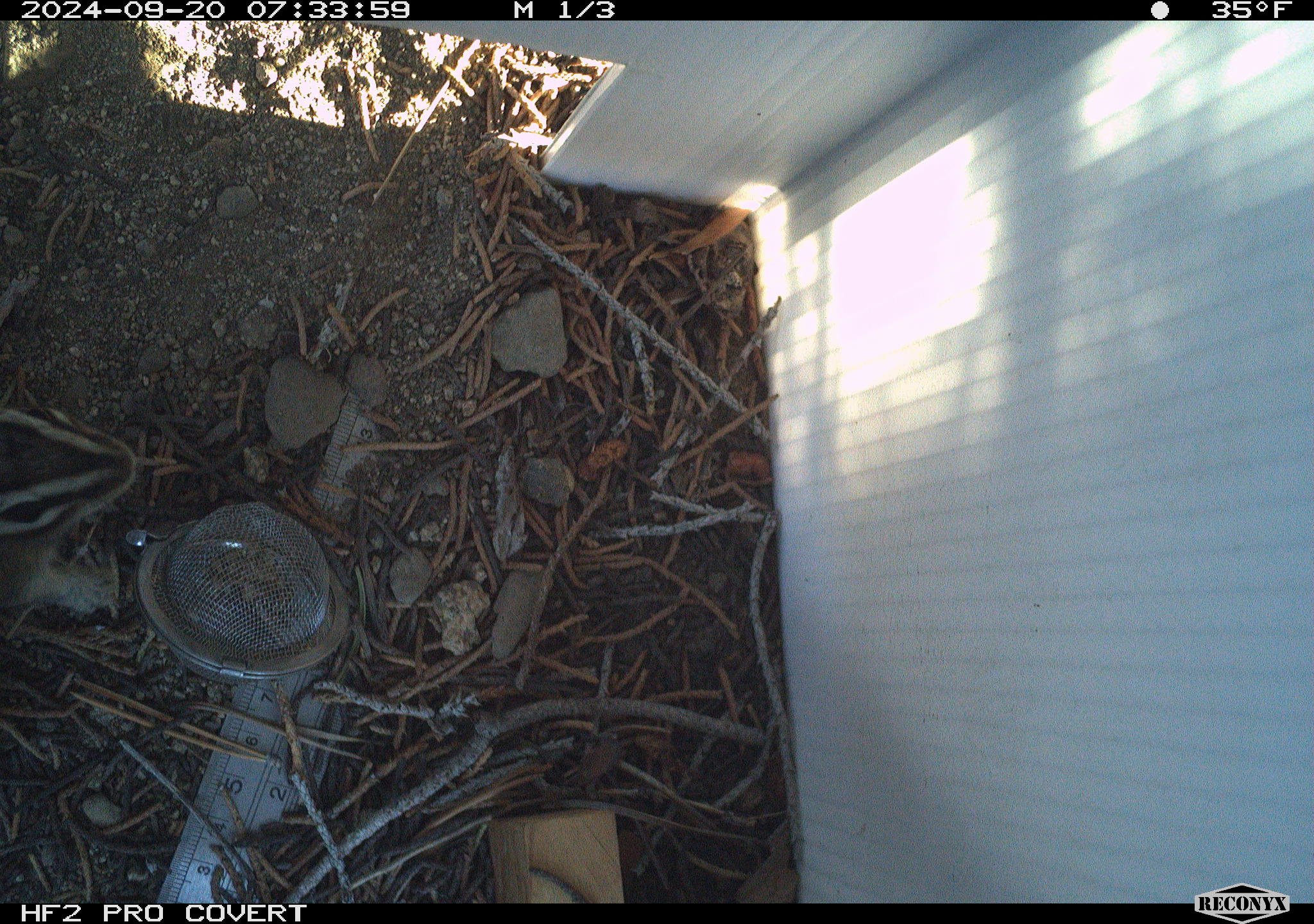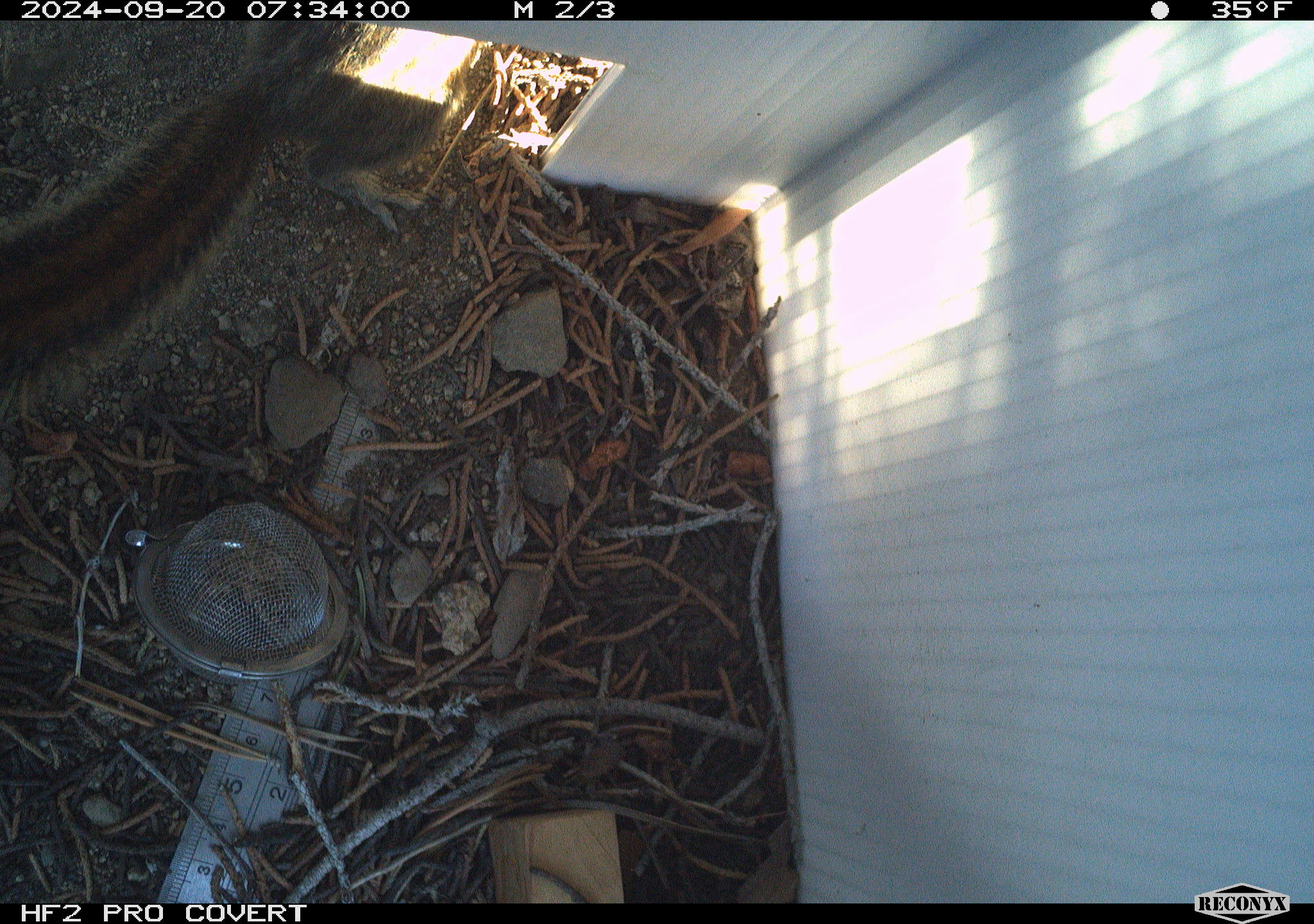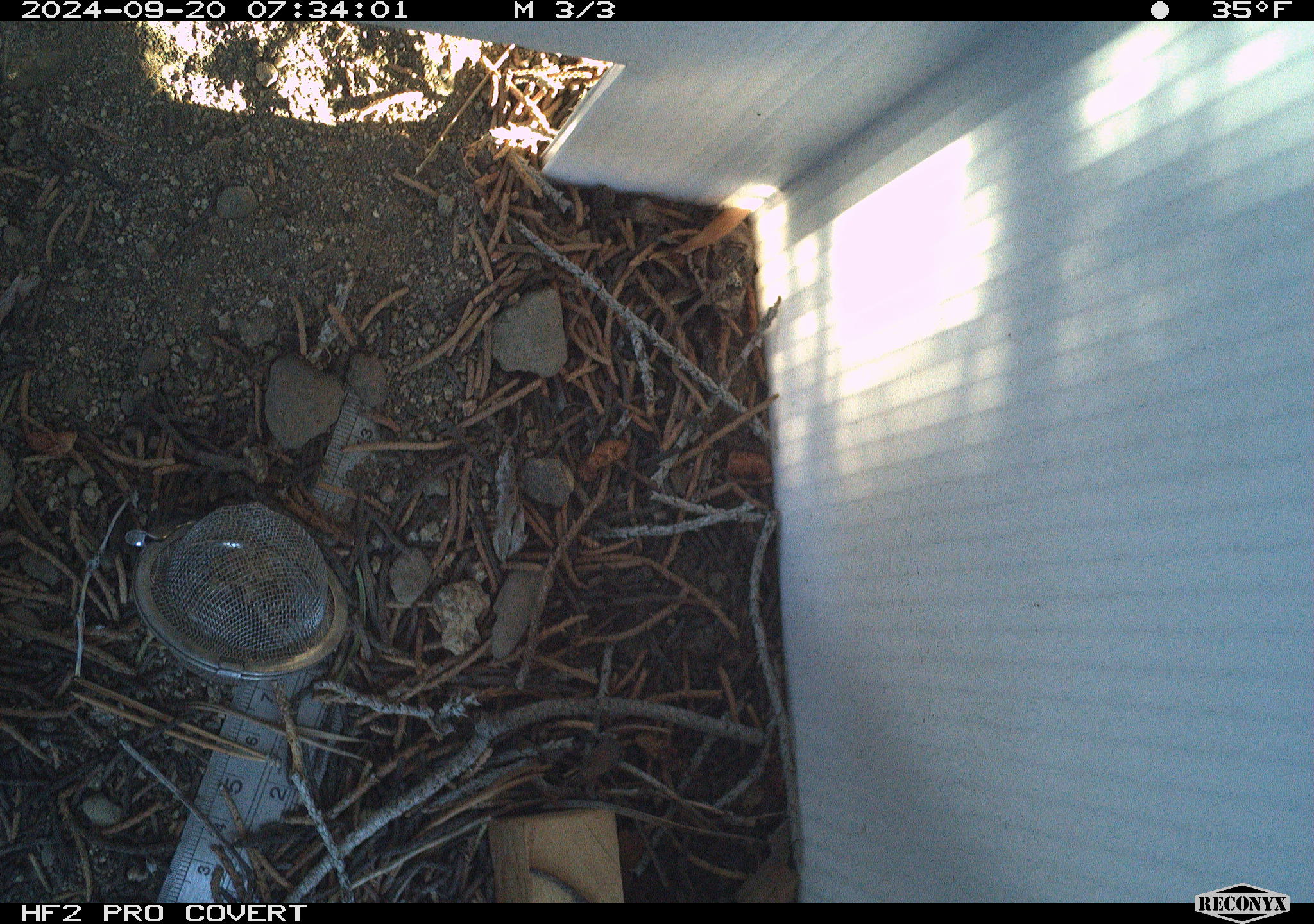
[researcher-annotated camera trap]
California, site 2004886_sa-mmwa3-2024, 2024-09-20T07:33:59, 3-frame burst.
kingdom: Animalia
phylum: Chordata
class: Mammalia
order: Rodentia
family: Sciuridae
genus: Neotamias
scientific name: Neotamias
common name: western chipmunks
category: neotamias species